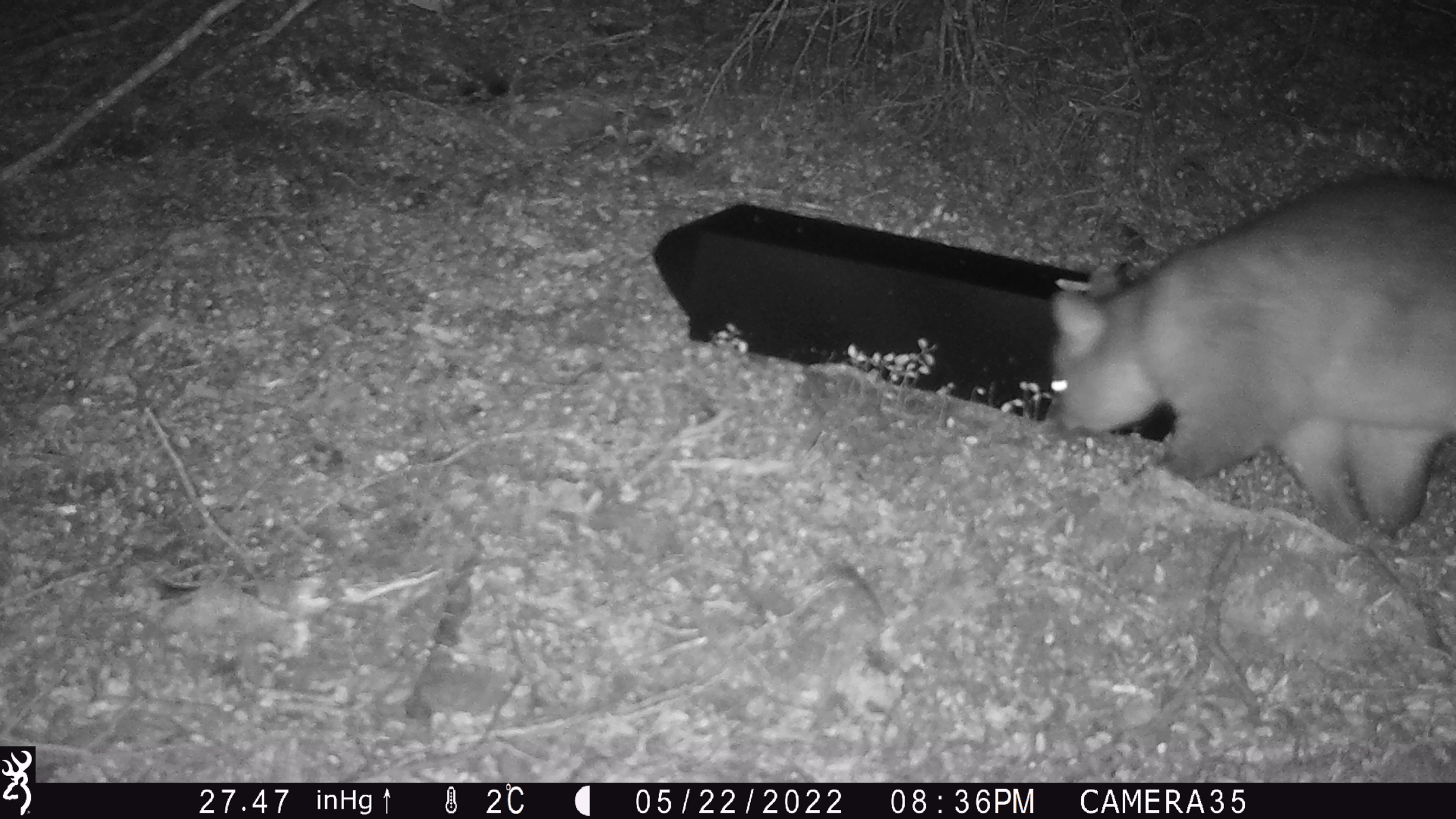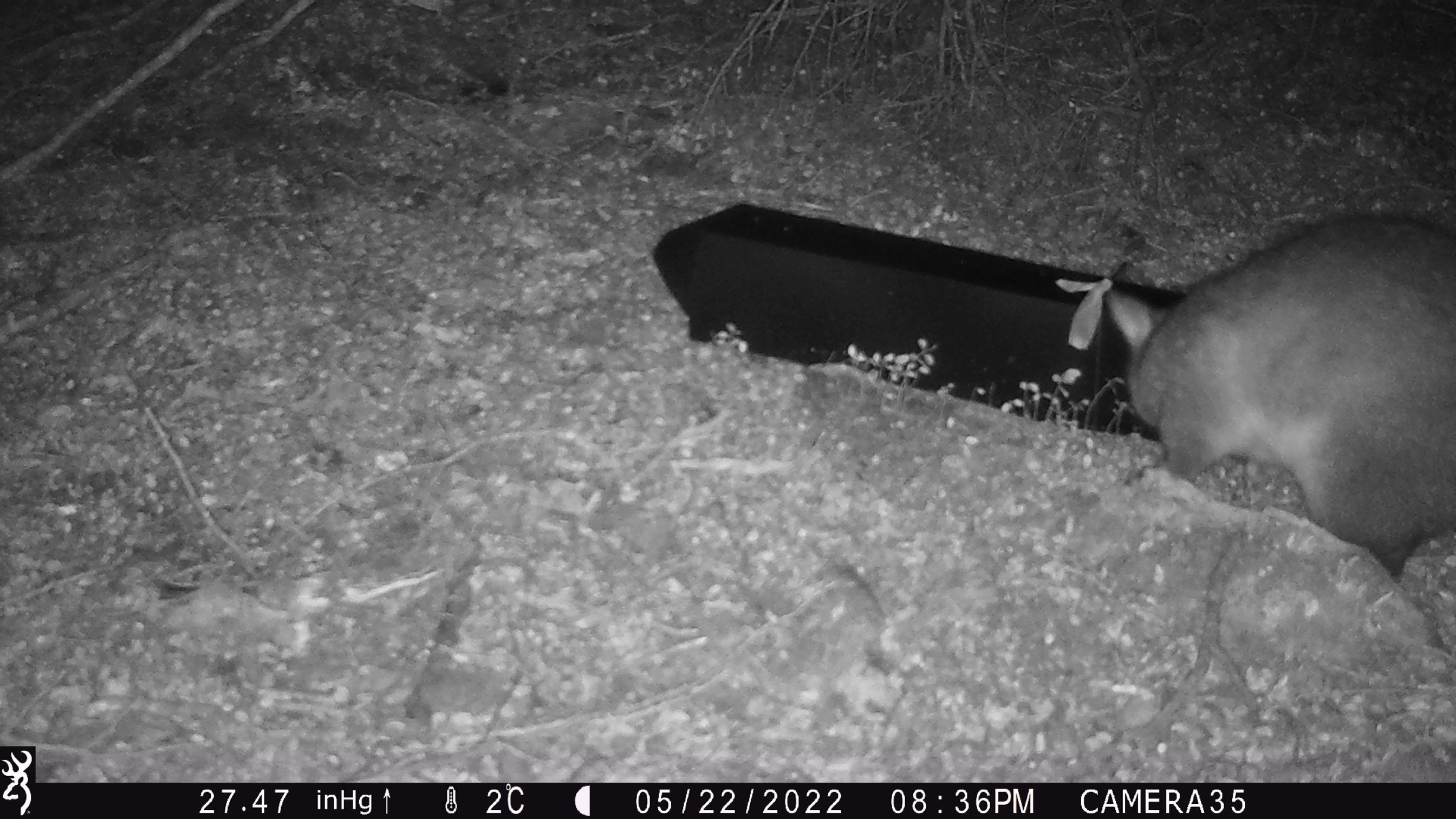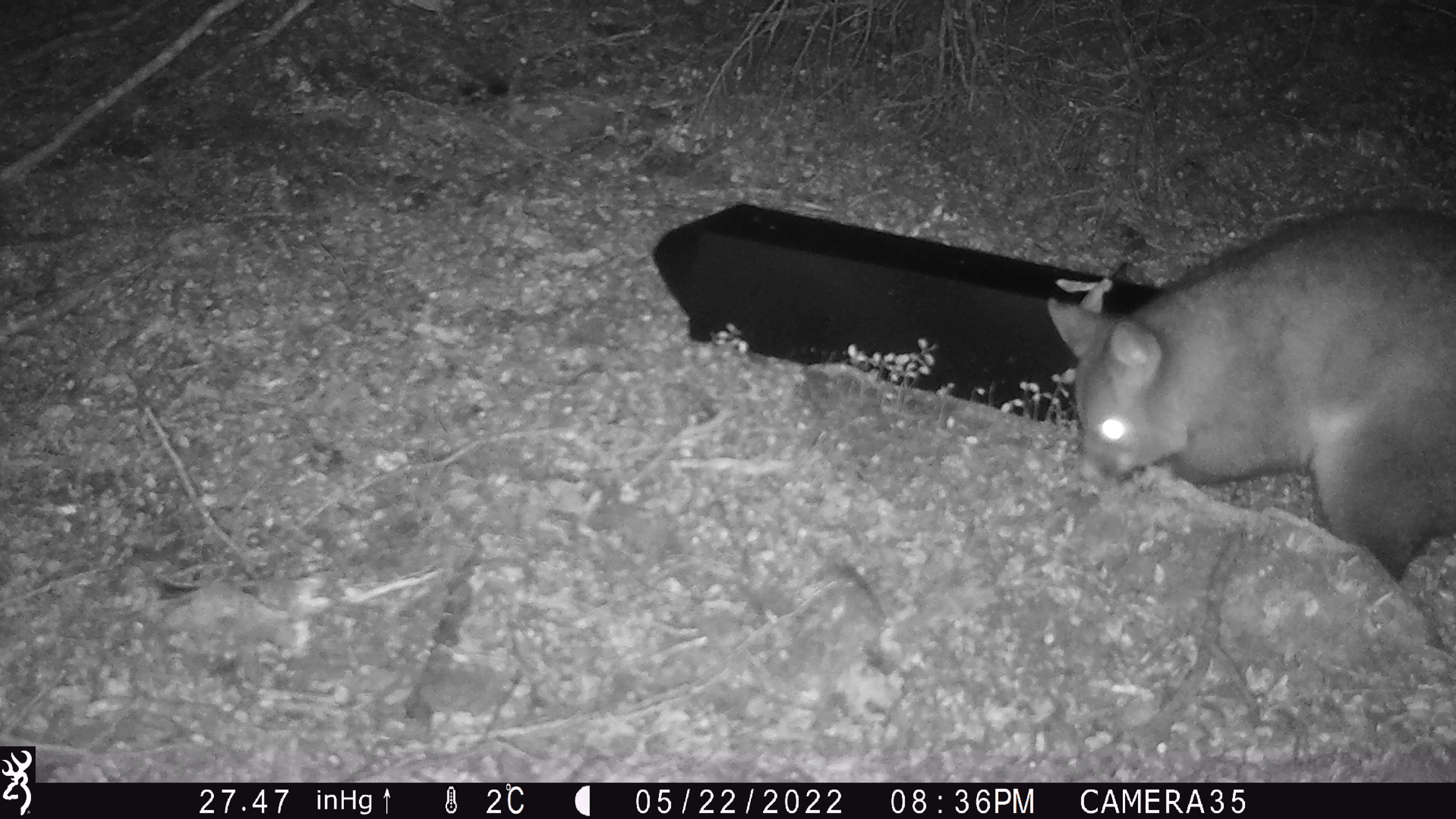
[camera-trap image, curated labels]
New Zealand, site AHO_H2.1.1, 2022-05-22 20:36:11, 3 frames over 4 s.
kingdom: Animalia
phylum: Chordata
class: Mammalia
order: Diprotodontia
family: Phalangeridae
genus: Trichosurus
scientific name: Trichosurus vulpecula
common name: common brushtail possum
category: possum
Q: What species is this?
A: Possum (common brushtail possum) (Trichosurus vulpecula).